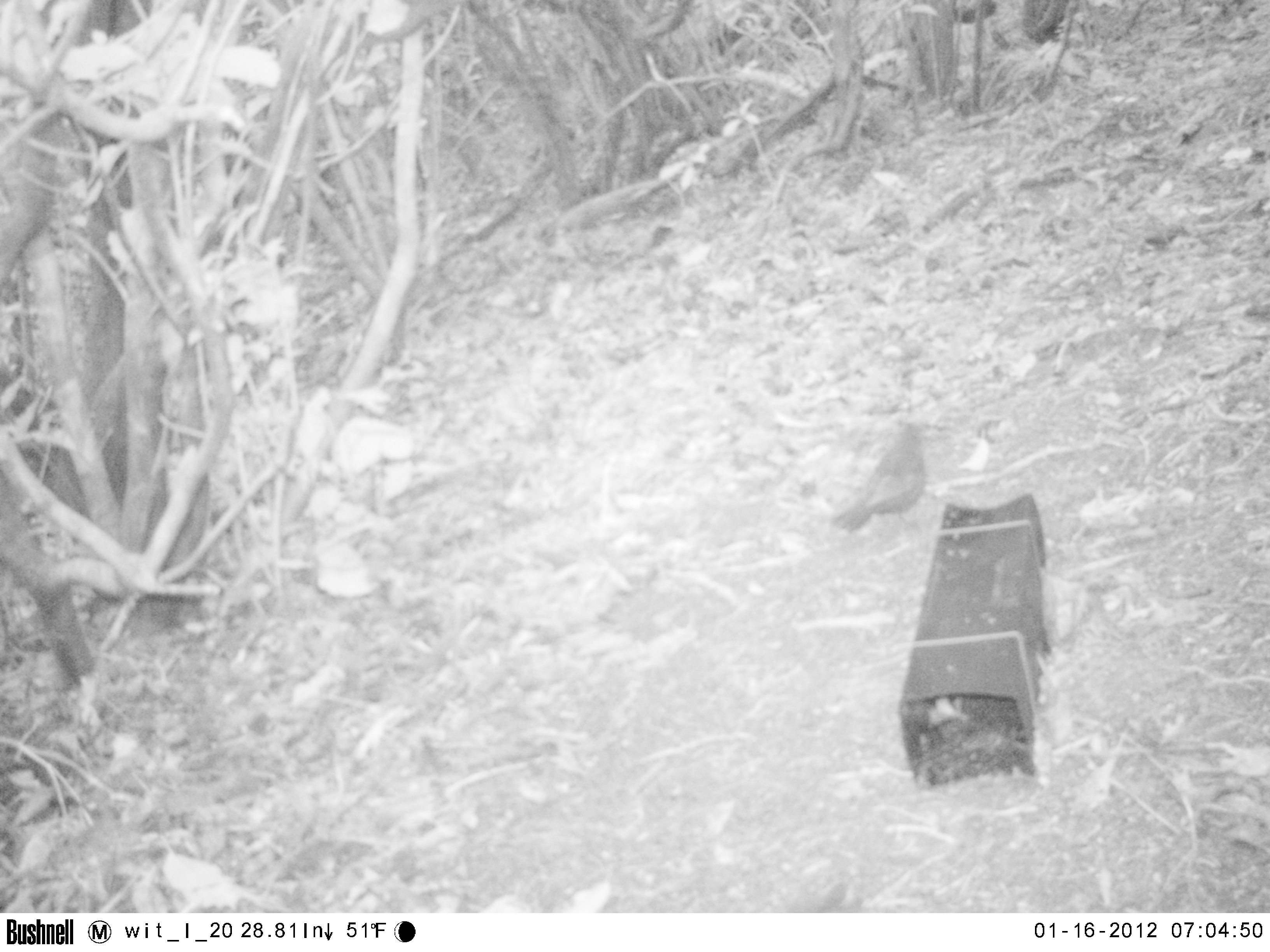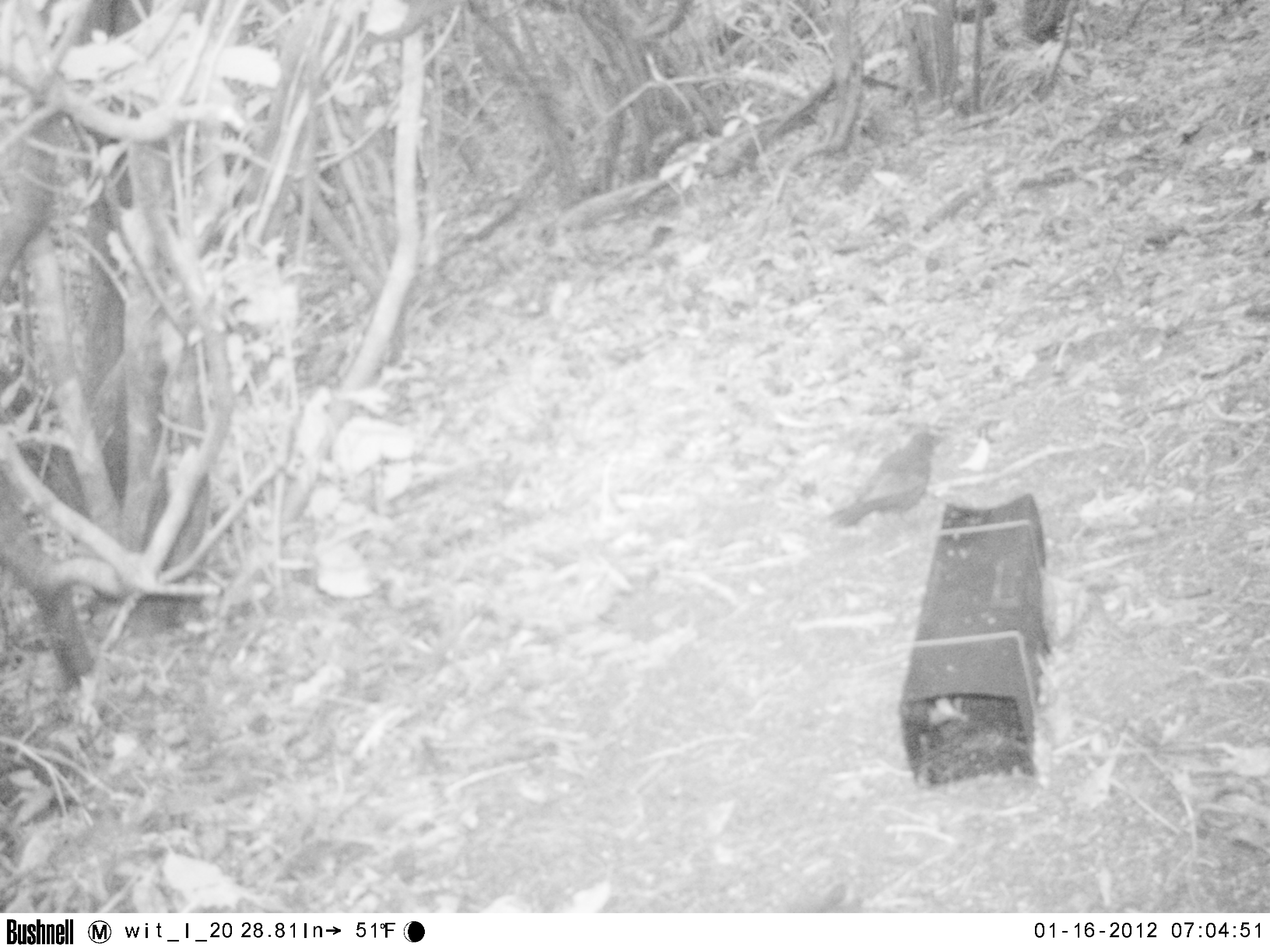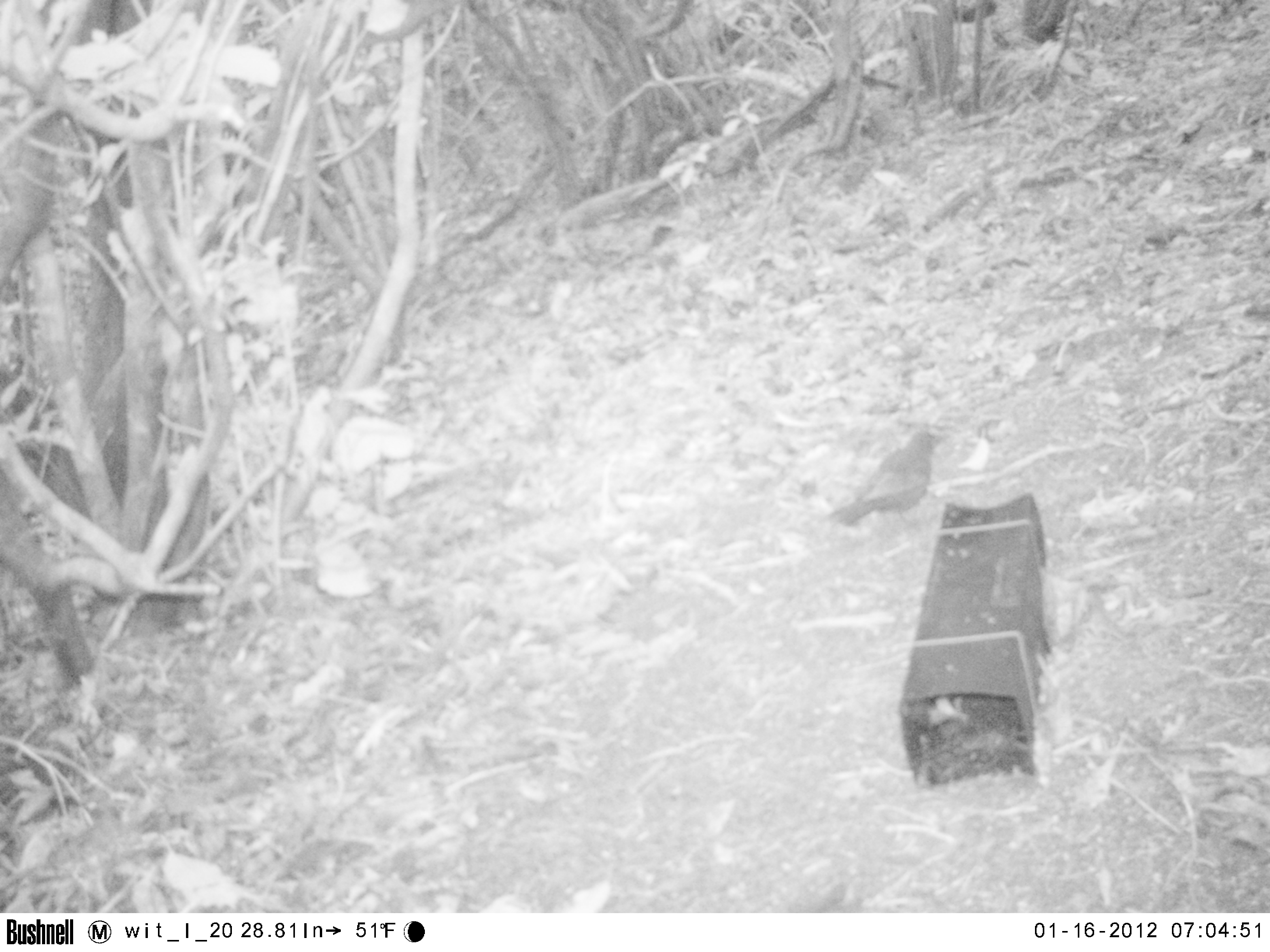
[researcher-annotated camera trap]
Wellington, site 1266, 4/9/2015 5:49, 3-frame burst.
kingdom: Animalia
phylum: Chordata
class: Aves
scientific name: Aves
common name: bird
Bird (Aves).